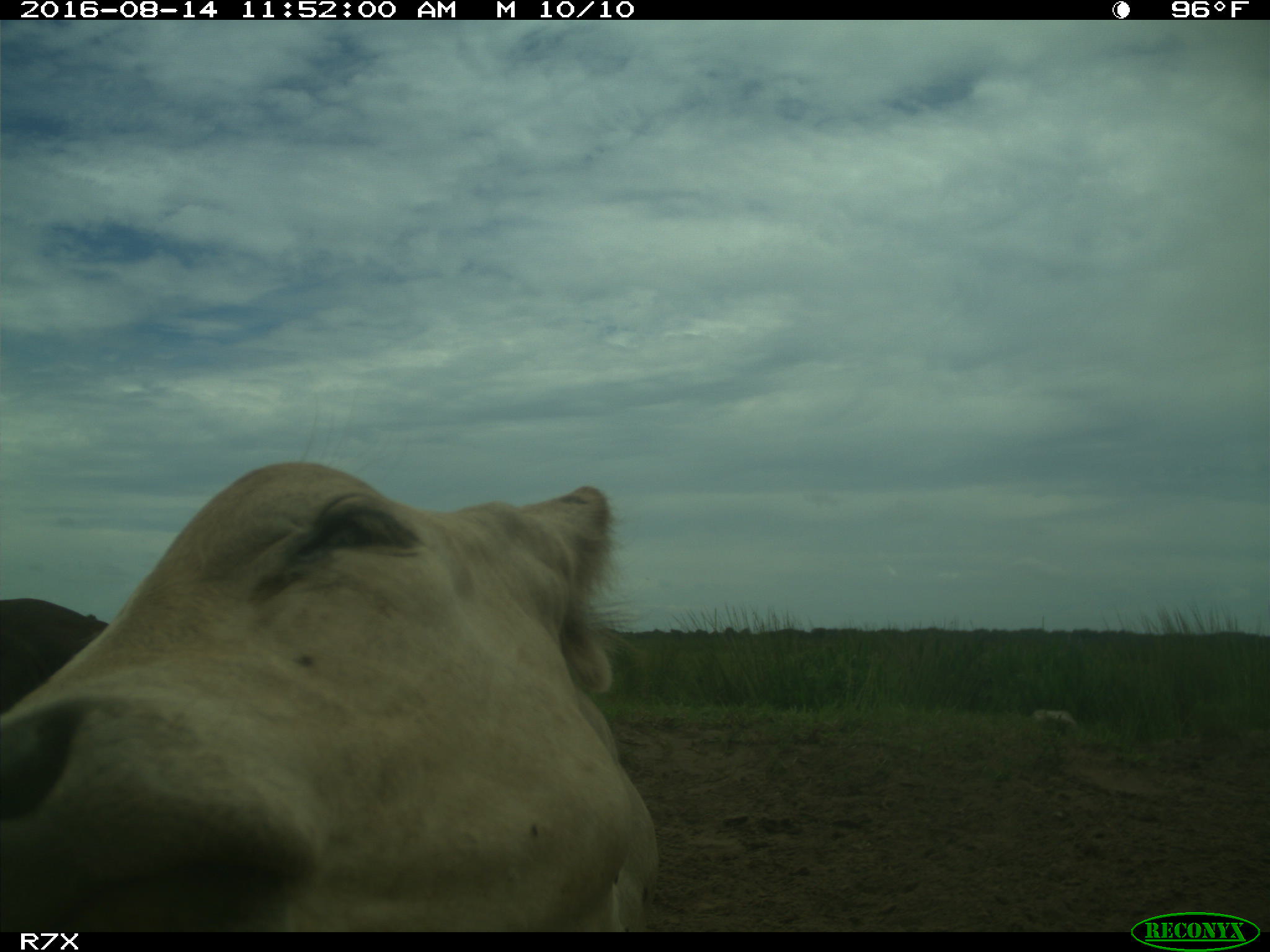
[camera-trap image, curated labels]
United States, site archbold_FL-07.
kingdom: Animalia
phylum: Chordata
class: Mammalia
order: Artiodactyla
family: Bovidae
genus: Bos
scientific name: Bos taurus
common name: domestic cow